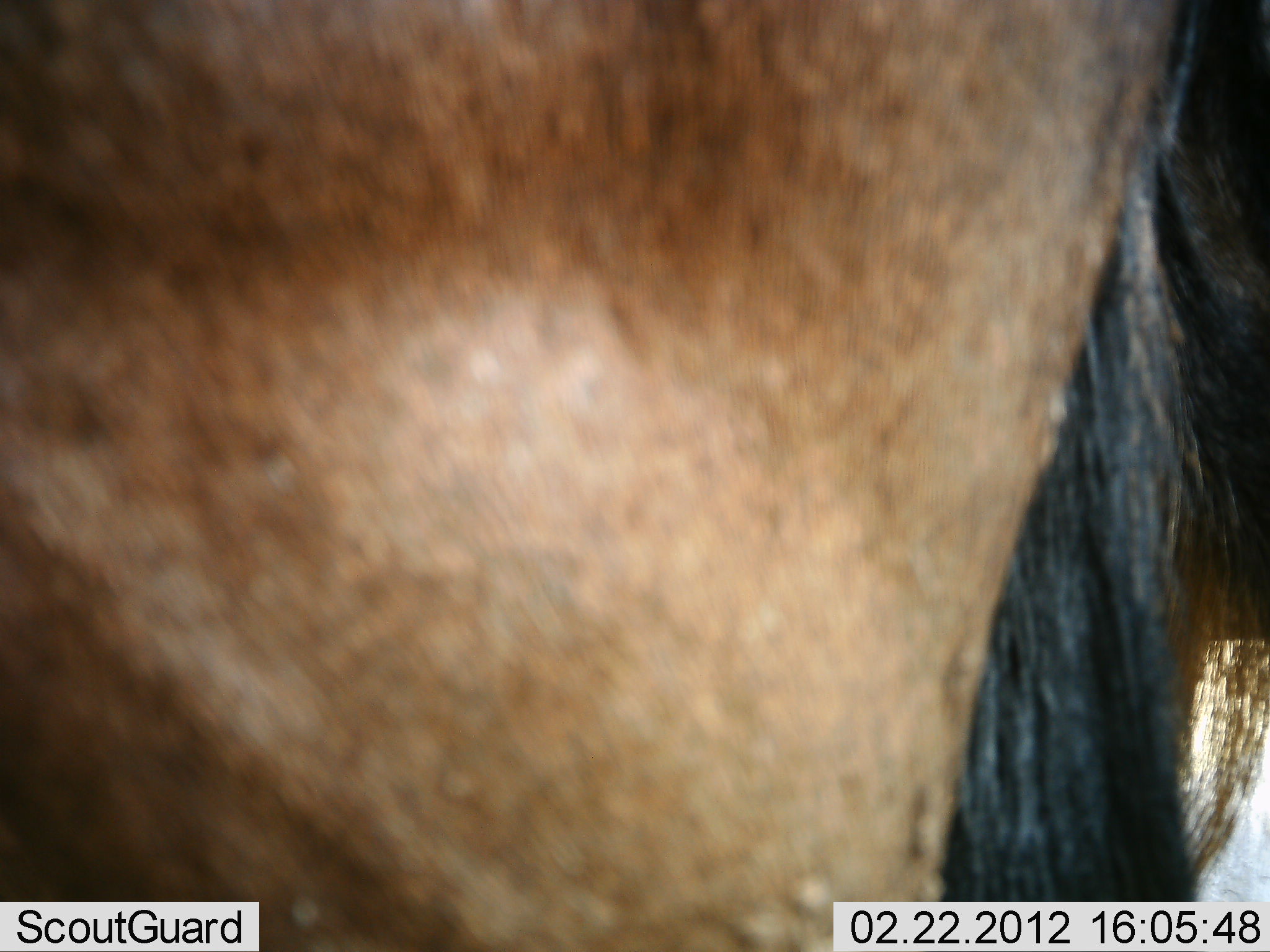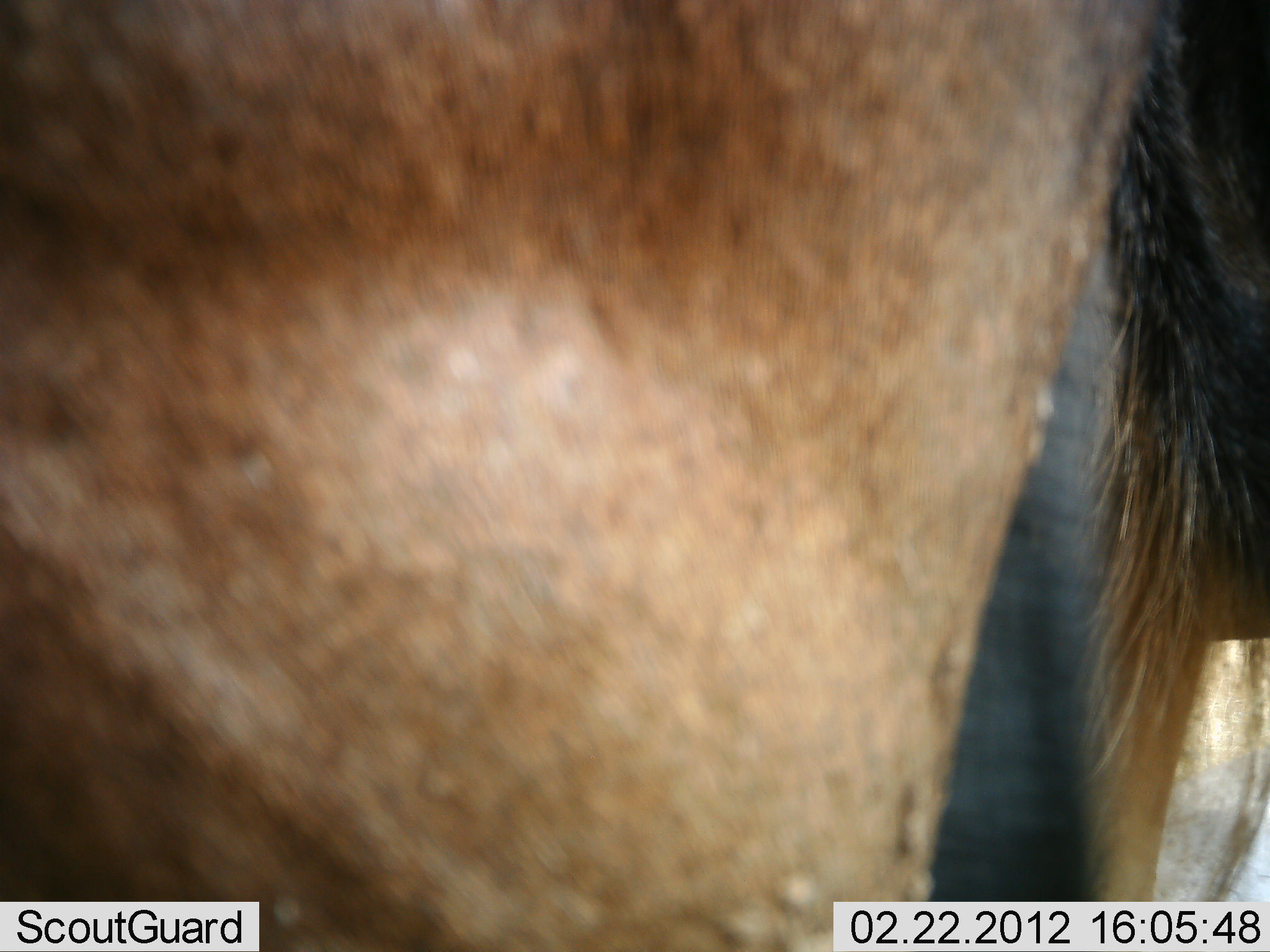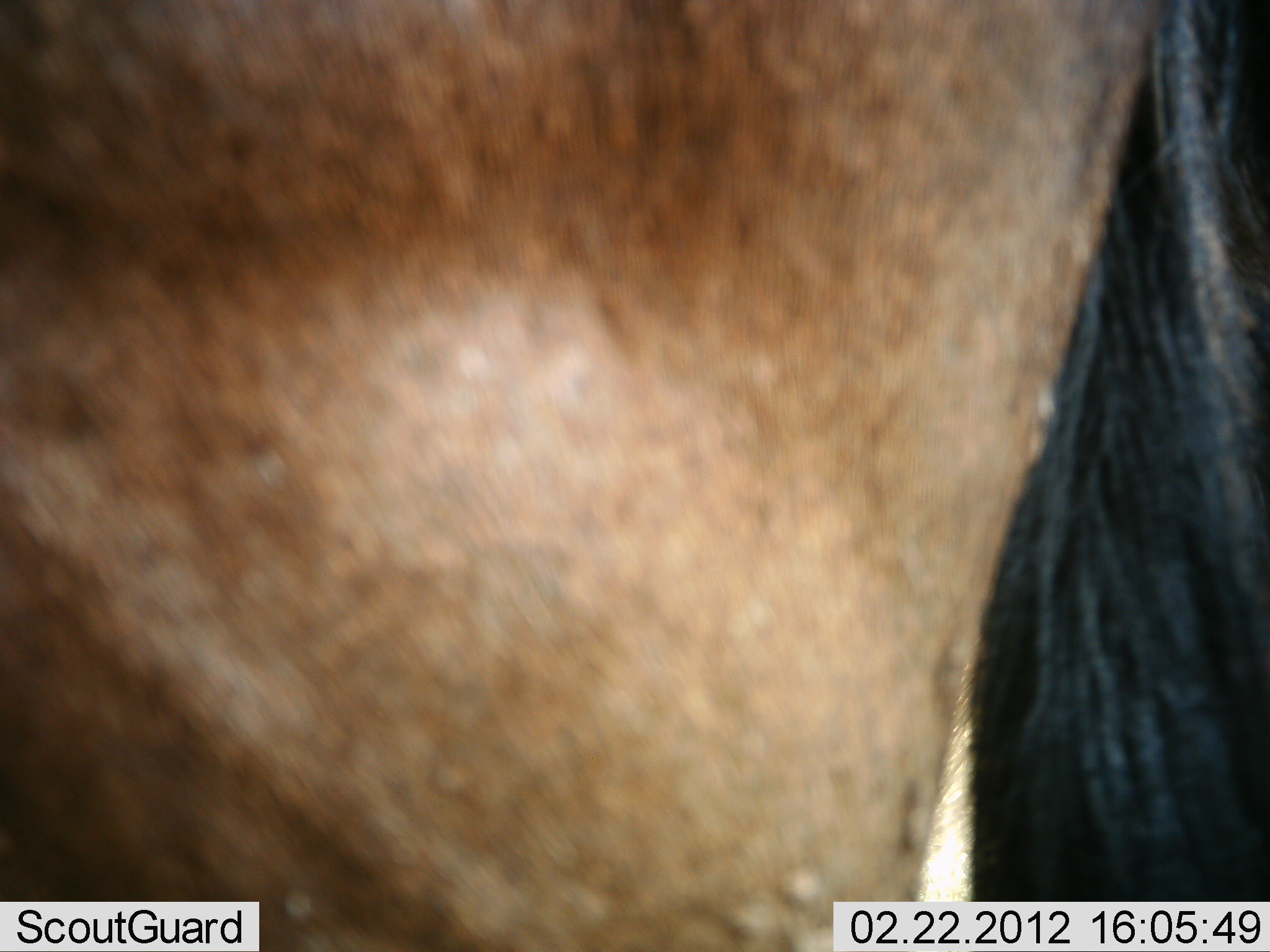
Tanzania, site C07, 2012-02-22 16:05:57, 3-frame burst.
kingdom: Animalia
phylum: Chordata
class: Mammalia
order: Artiodactyla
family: Bovidae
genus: Connochaetes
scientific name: Connochaetes taurinus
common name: blue wildebeest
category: wildebeest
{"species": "wildebeest (blue wildebeest) (Connochaetes taurinus)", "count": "1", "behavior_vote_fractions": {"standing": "100%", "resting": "0%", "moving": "0%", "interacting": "0%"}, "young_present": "0%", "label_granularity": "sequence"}